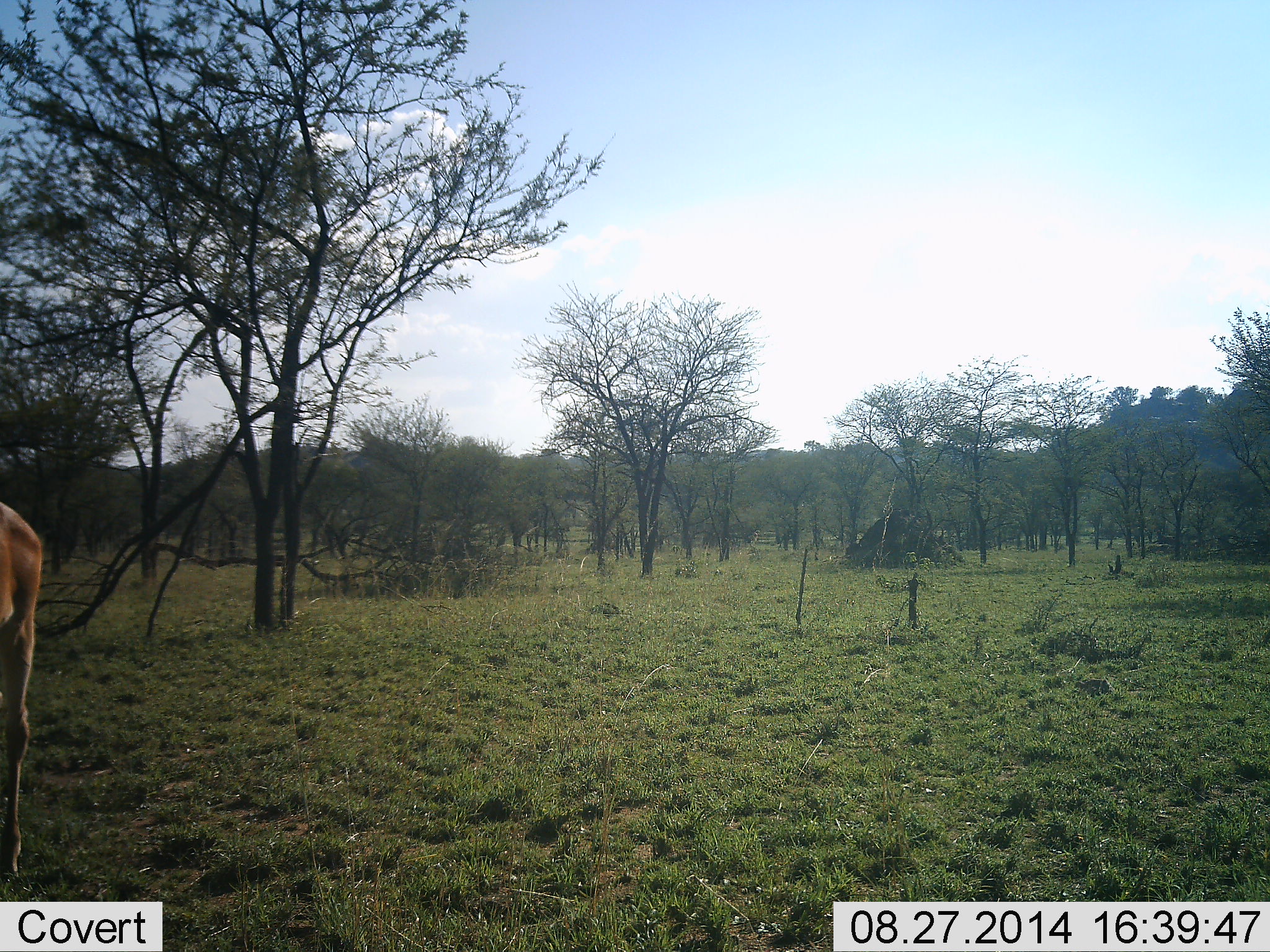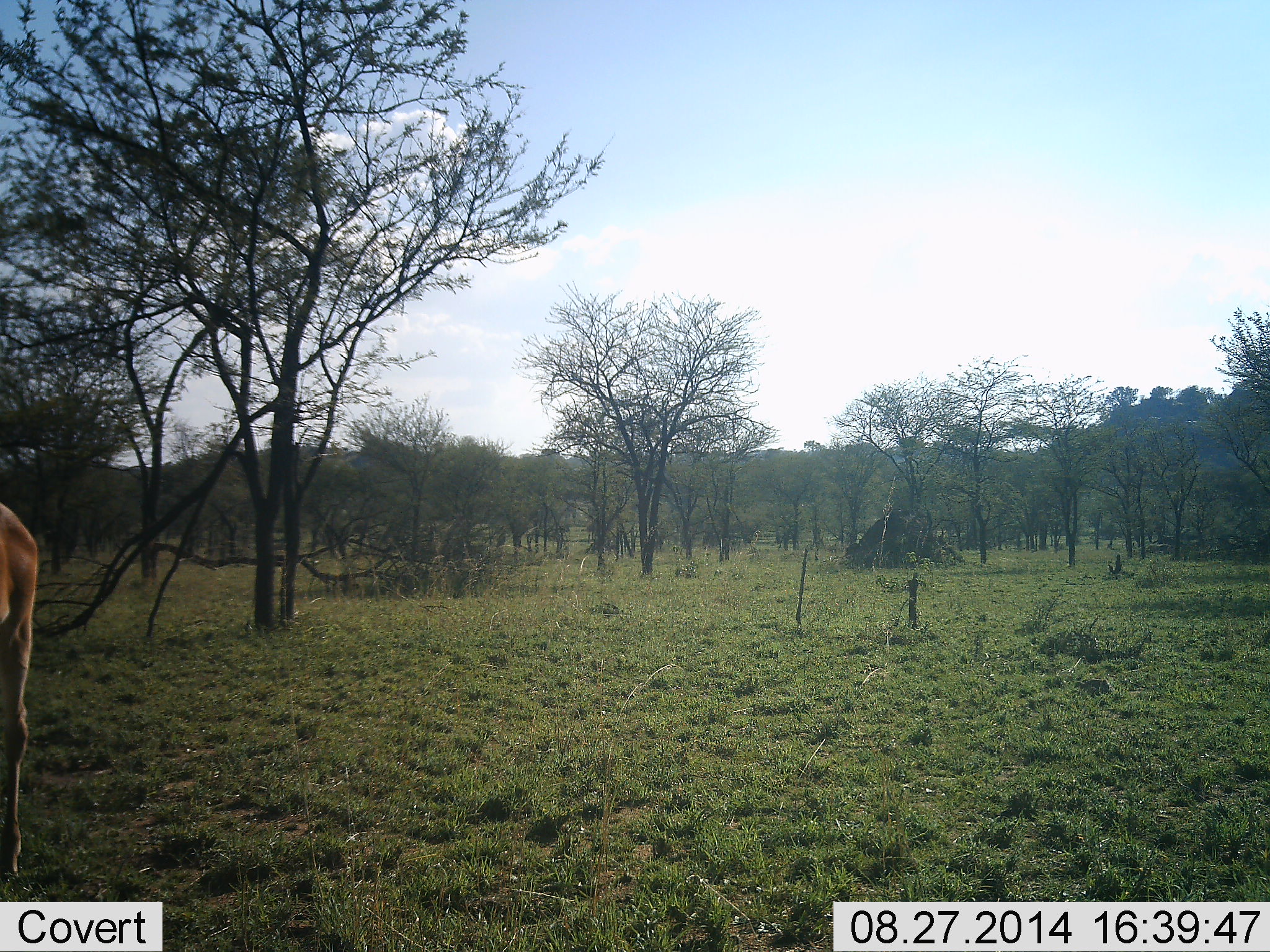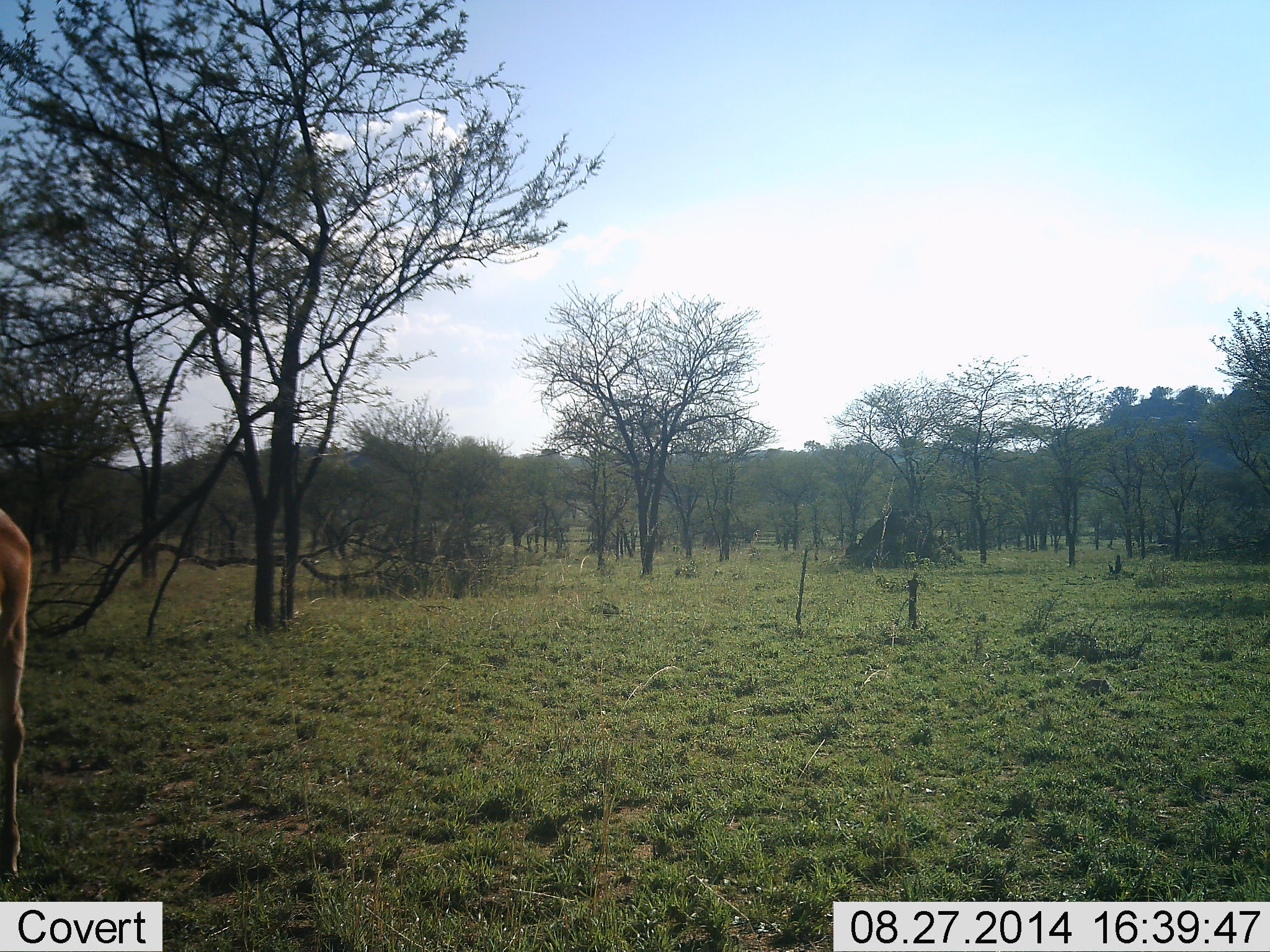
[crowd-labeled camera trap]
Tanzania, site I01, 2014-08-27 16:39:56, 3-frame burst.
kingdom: Animalia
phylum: Chordata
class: Mammalia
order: Artiodactyla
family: Bovidae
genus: Aepyceros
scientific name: Aepyceros melampus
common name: impala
Impala (Aepyceros melampus), count 1. Behavior (volunteer vote fractions): standing 100%, resting 0%, moving 0%, interacting 0%. Young present (vote fraction): 0%. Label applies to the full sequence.